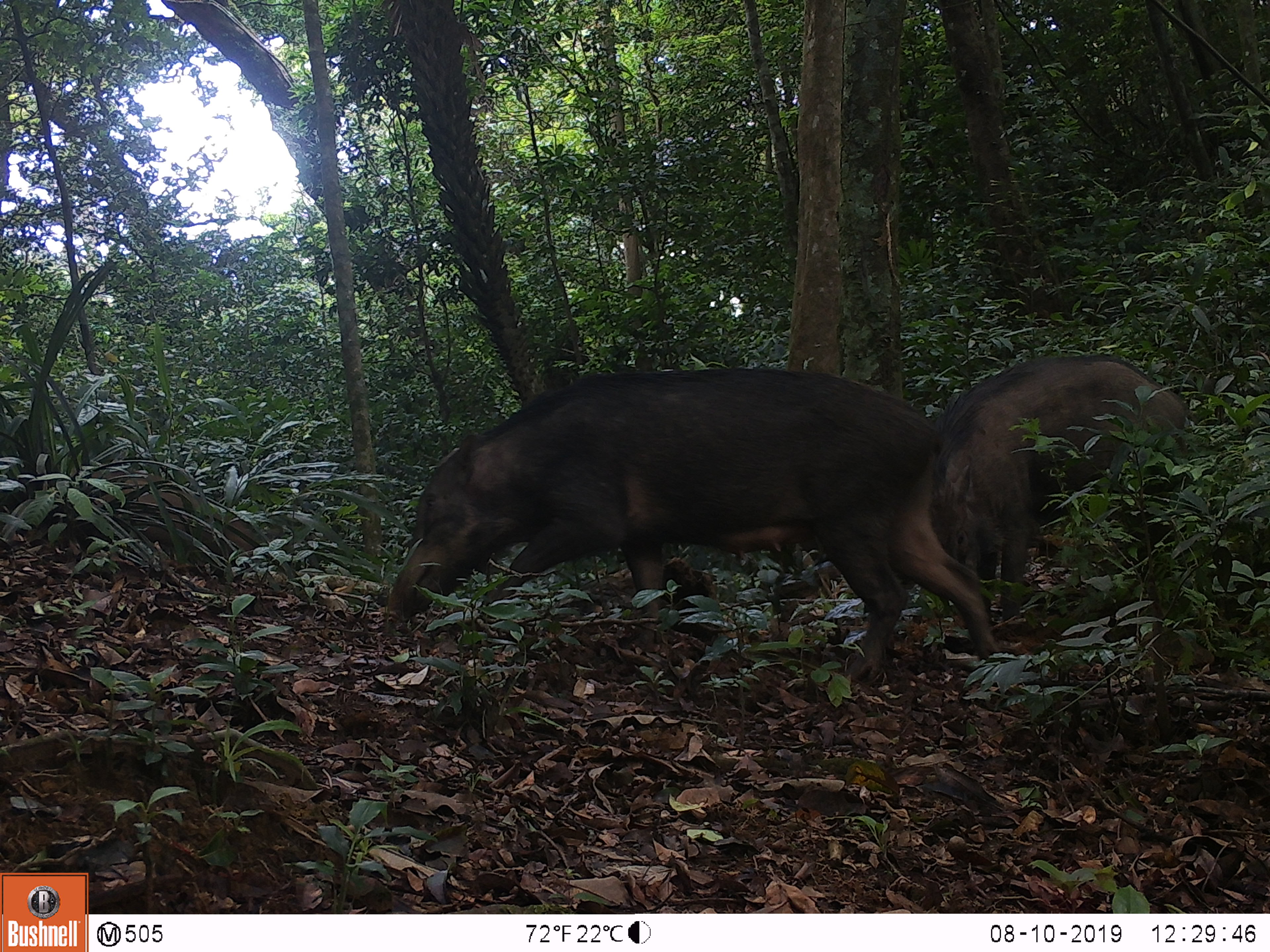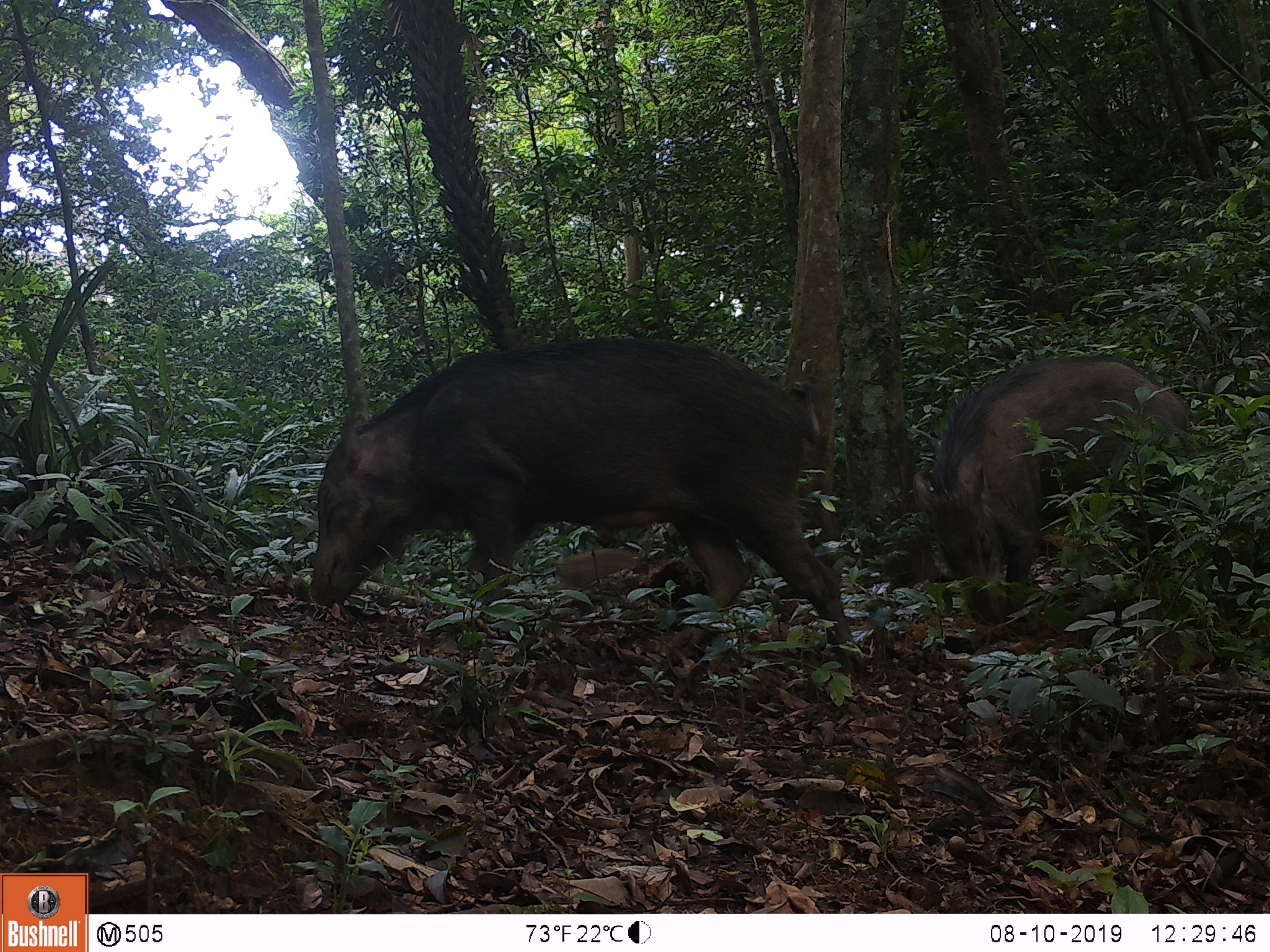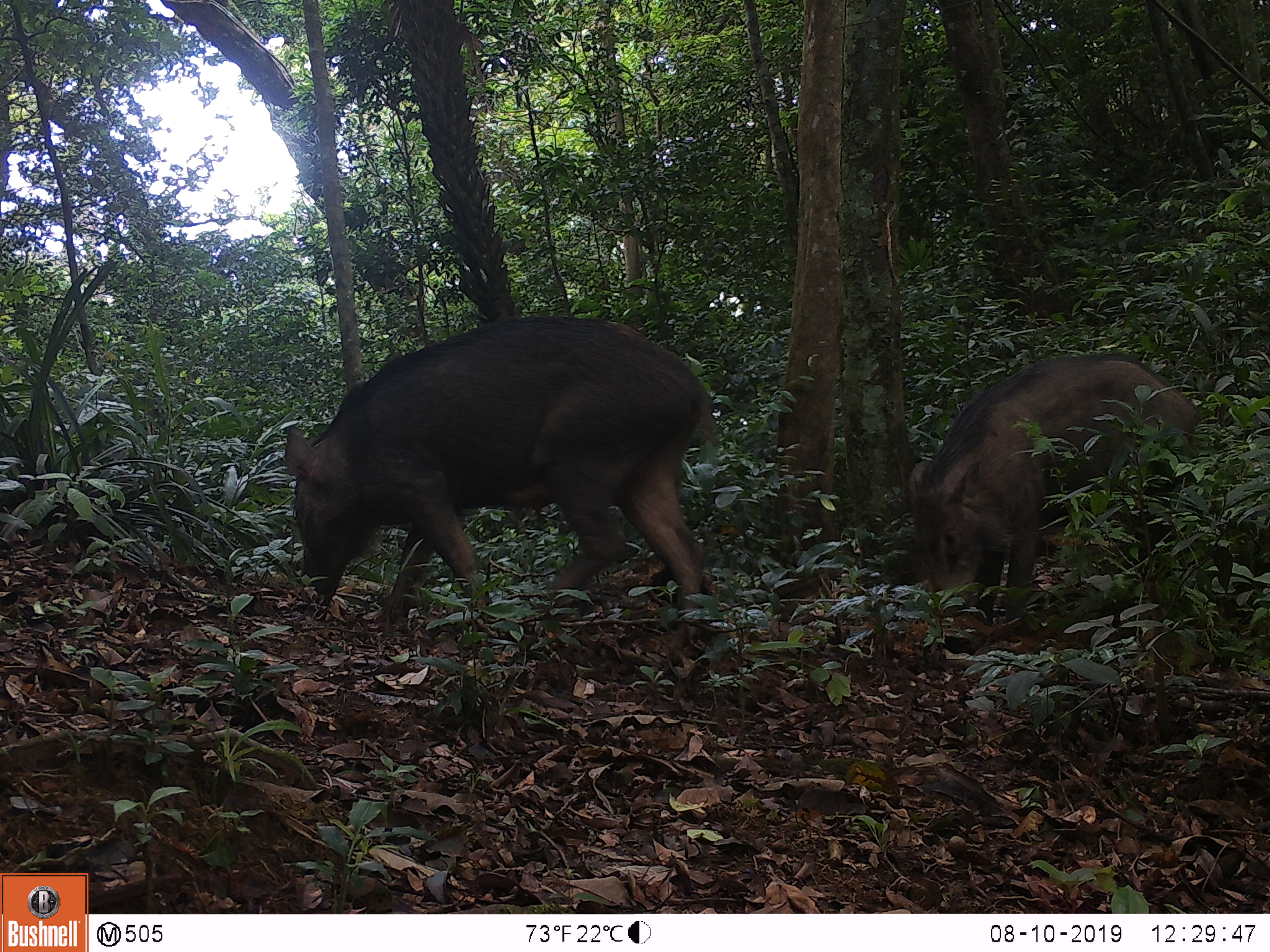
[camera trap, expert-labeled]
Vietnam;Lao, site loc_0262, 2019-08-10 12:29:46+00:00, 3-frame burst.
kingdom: Animalia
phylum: Chordata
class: Mammalia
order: Artiodactyla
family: Suidae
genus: Sus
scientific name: Sus scrofa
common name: eurasian wild pig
Eurasian wild pig (Sus scrofa). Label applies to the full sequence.